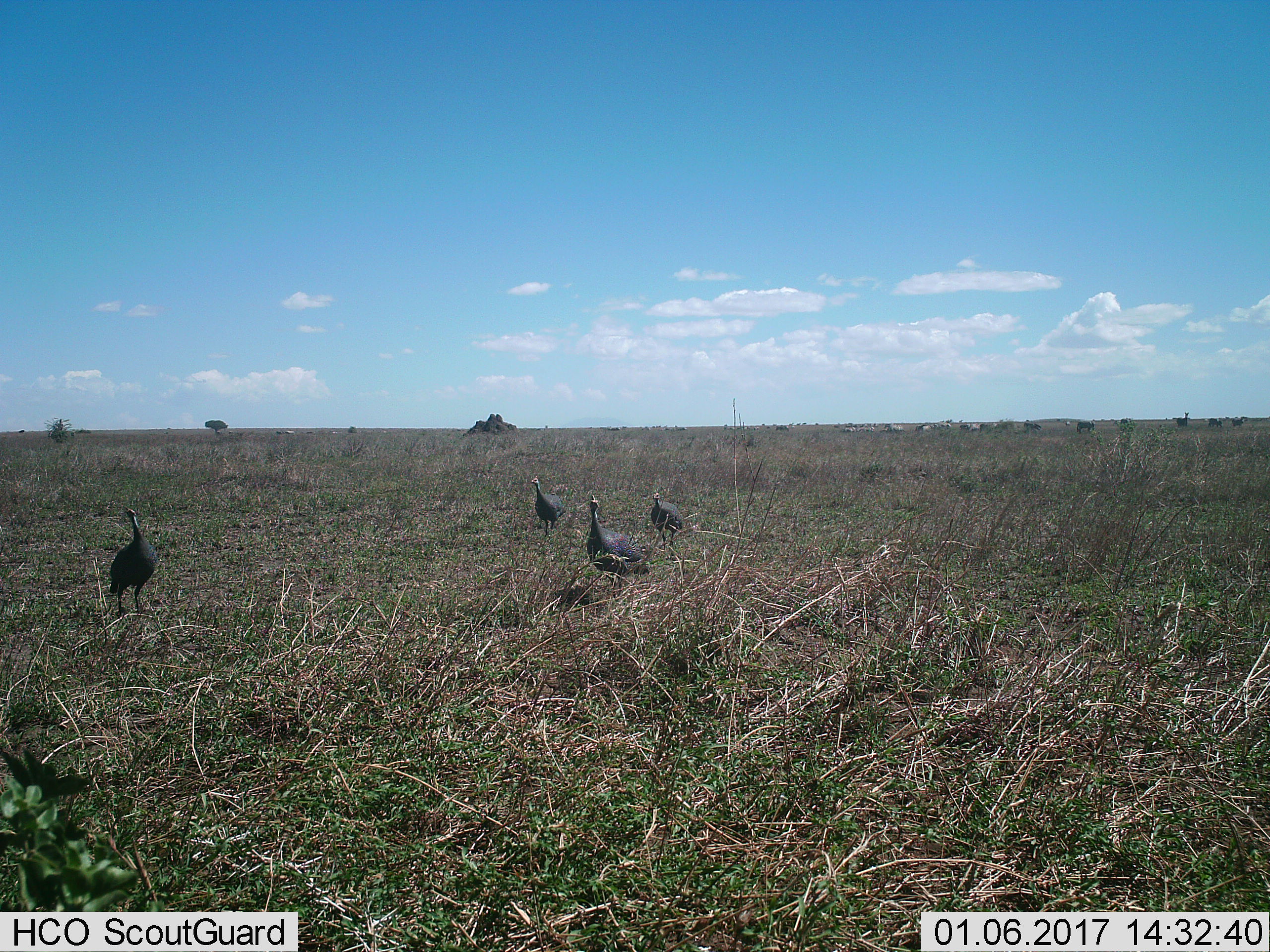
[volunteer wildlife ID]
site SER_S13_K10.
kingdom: Animalia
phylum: Chordata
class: Aves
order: Galliformes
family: Numididae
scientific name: Numididae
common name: guineafowl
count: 4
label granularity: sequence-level